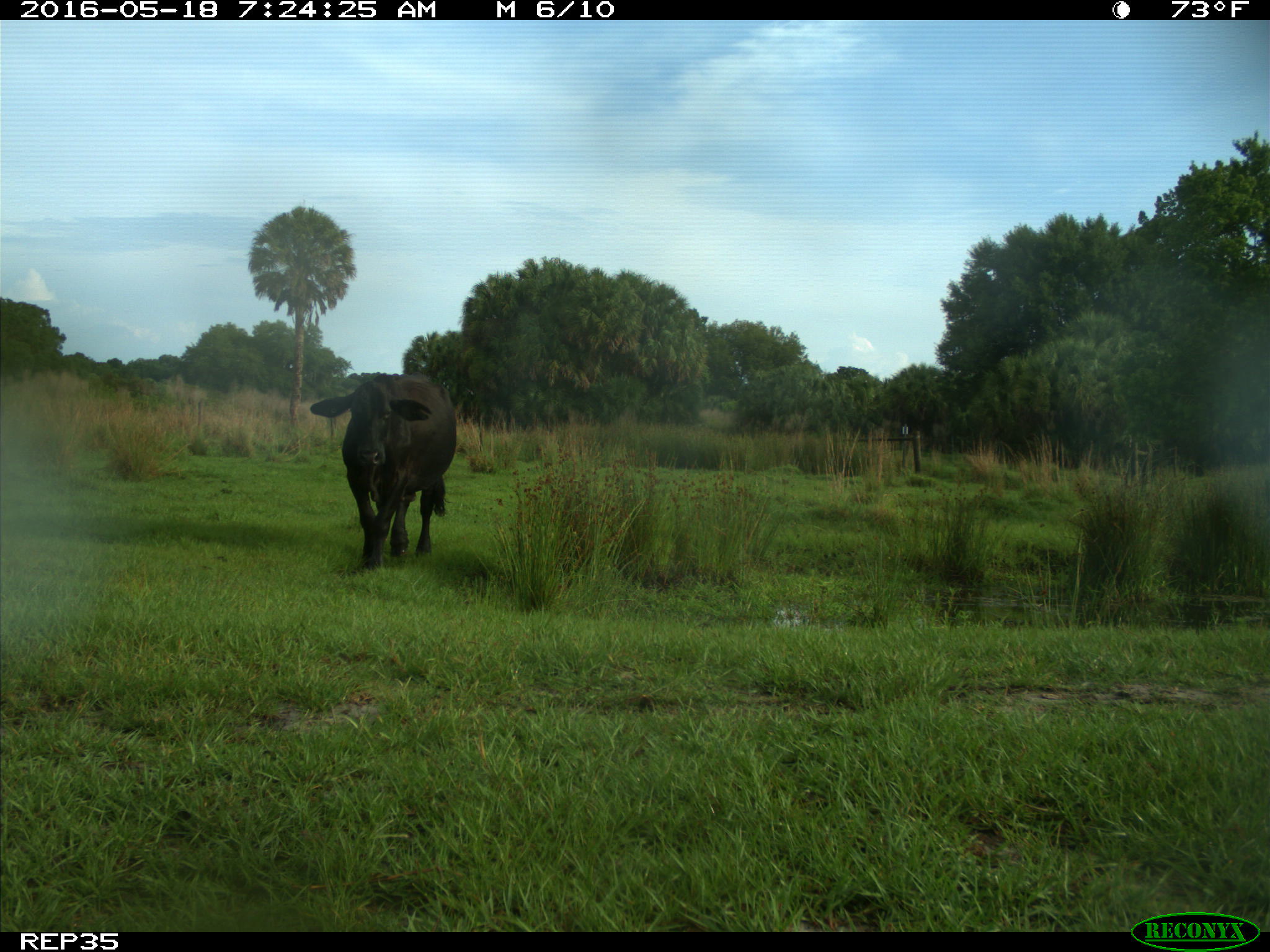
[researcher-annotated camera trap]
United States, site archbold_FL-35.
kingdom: Animalia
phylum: Chordata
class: Mammalia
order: Artiodactyla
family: Bovidae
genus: Bos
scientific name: Bos taurus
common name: domestic cow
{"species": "Bos taurus (domestic cow)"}